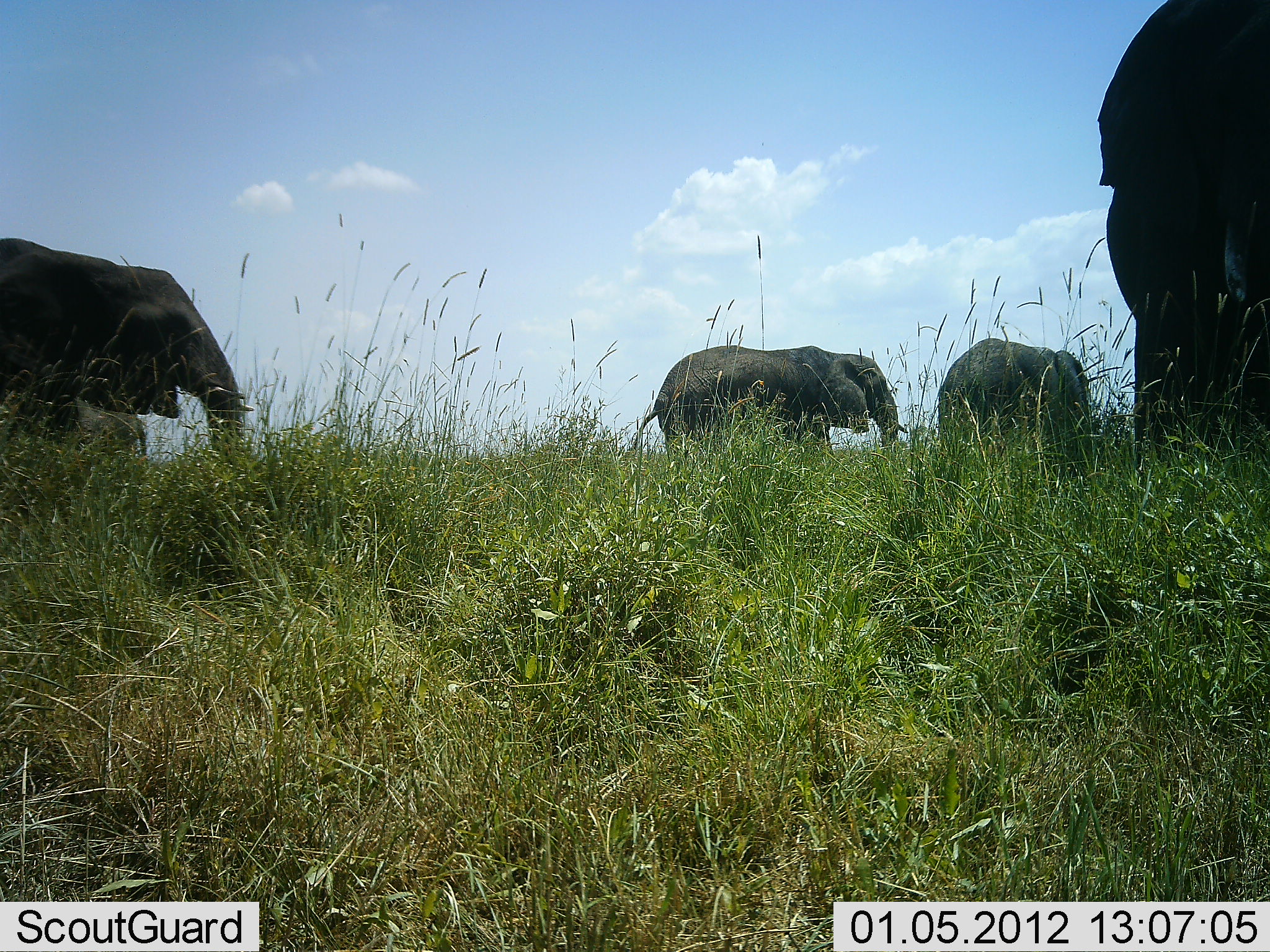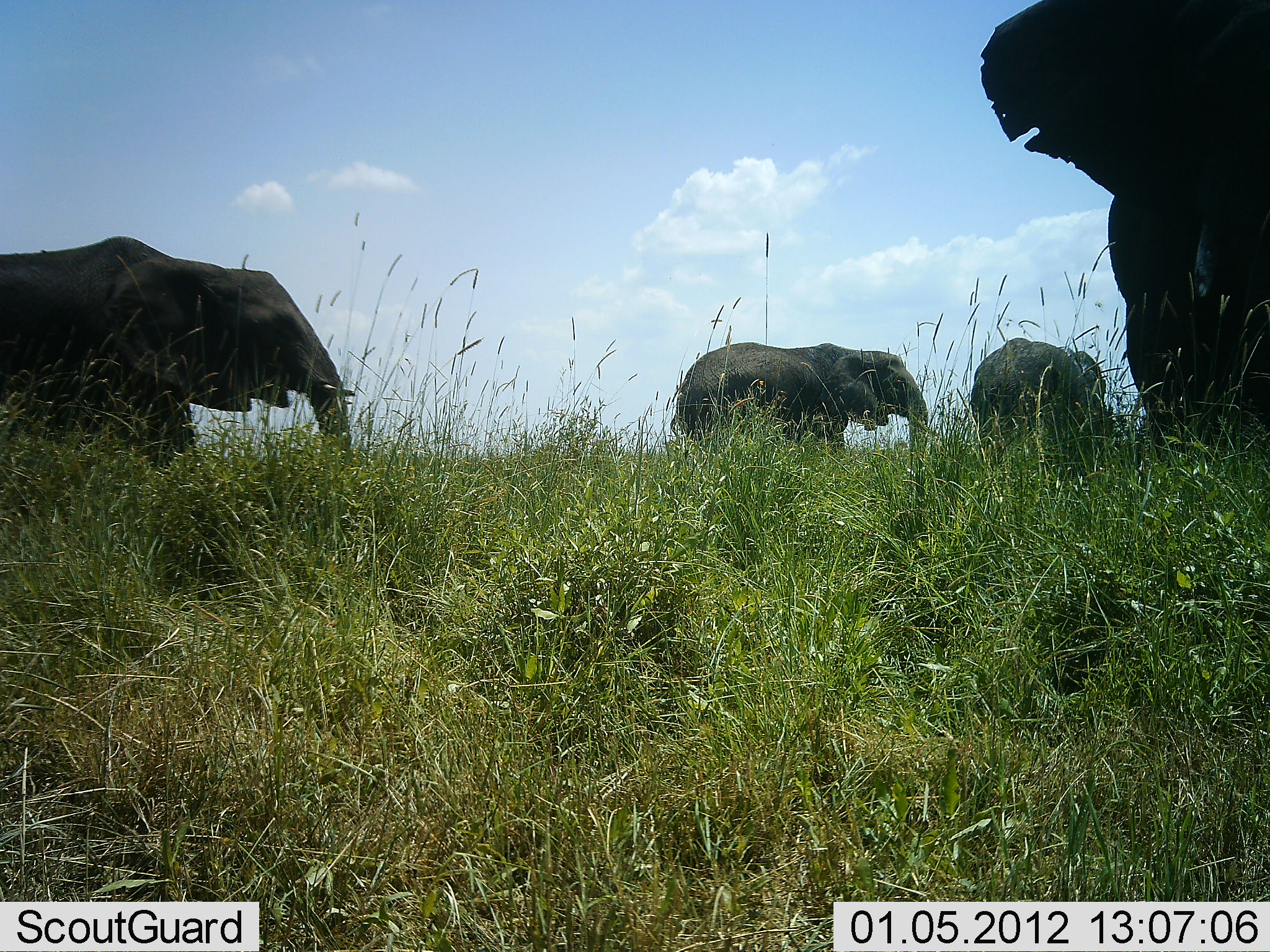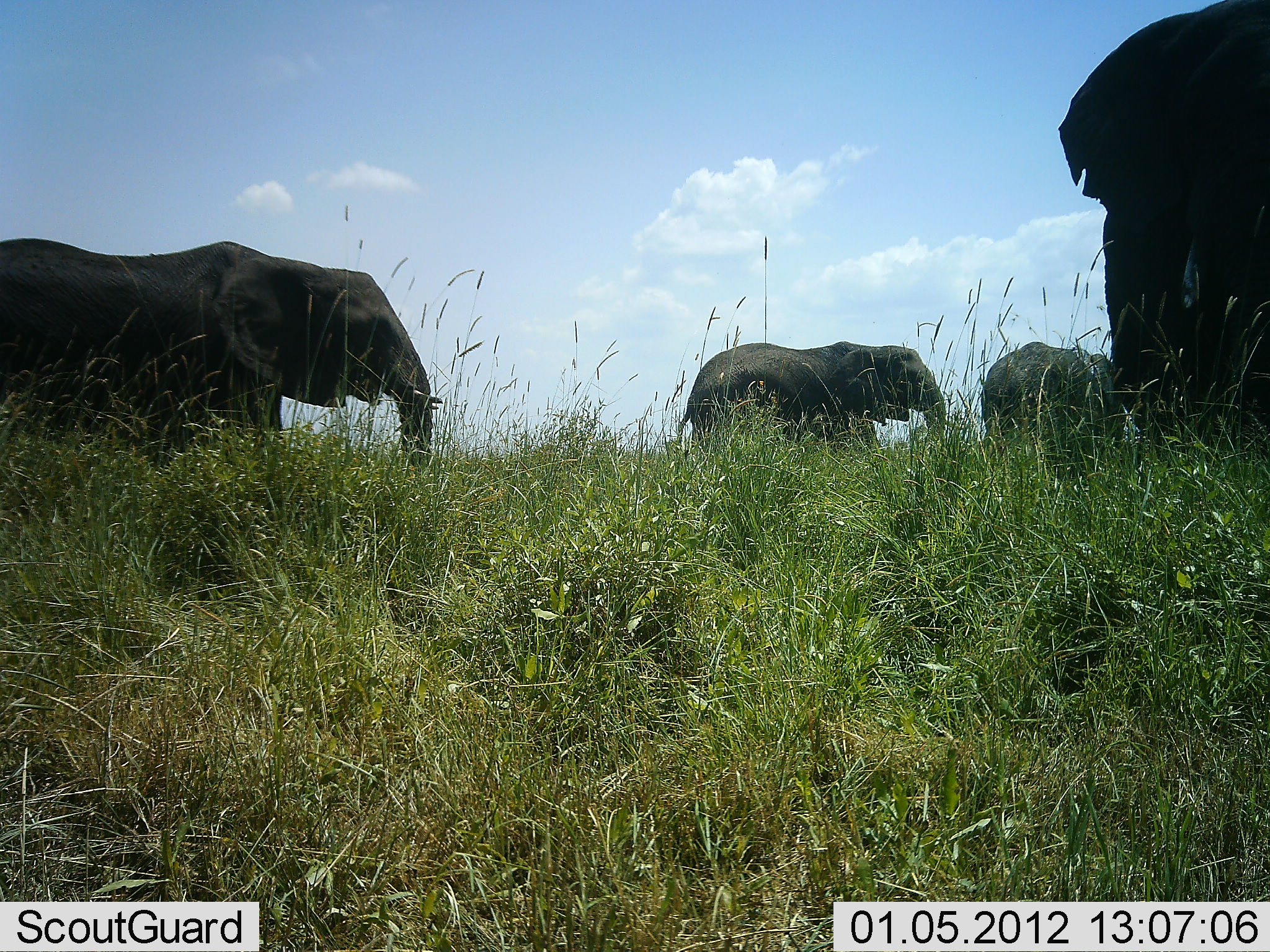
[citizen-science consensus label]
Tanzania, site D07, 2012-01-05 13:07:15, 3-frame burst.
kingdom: Animalia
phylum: Chordata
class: Mammalia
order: Proboscidea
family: Elephantidae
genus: Loxodonta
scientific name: Loxodonta africana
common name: african bush elephant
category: elephant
Elephant (african bush elephant) (Loxodonta africana), count 4. Behavior (volunteer vote fractions): standing 53%, resting 0%, moving 79%, interacting 0%. Young present (vote fraction): 0%. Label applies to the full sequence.